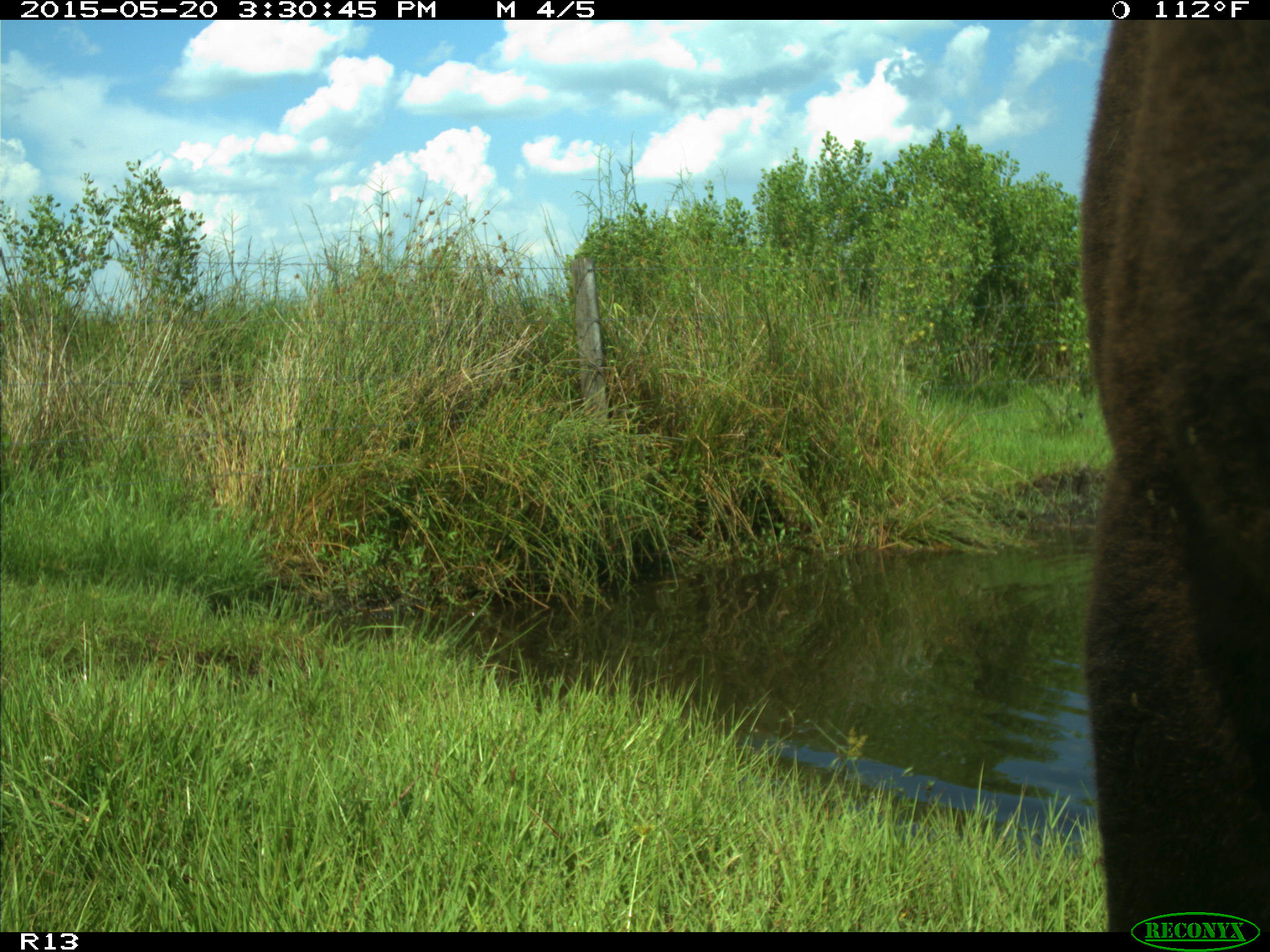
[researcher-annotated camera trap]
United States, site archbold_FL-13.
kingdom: Animalia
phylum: Chordata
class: Mammalia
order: Artiodactyla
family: Bovidae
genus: Bos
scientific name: Bos taurus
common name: domestic cow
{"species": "Bos taurus (domestic cow)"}